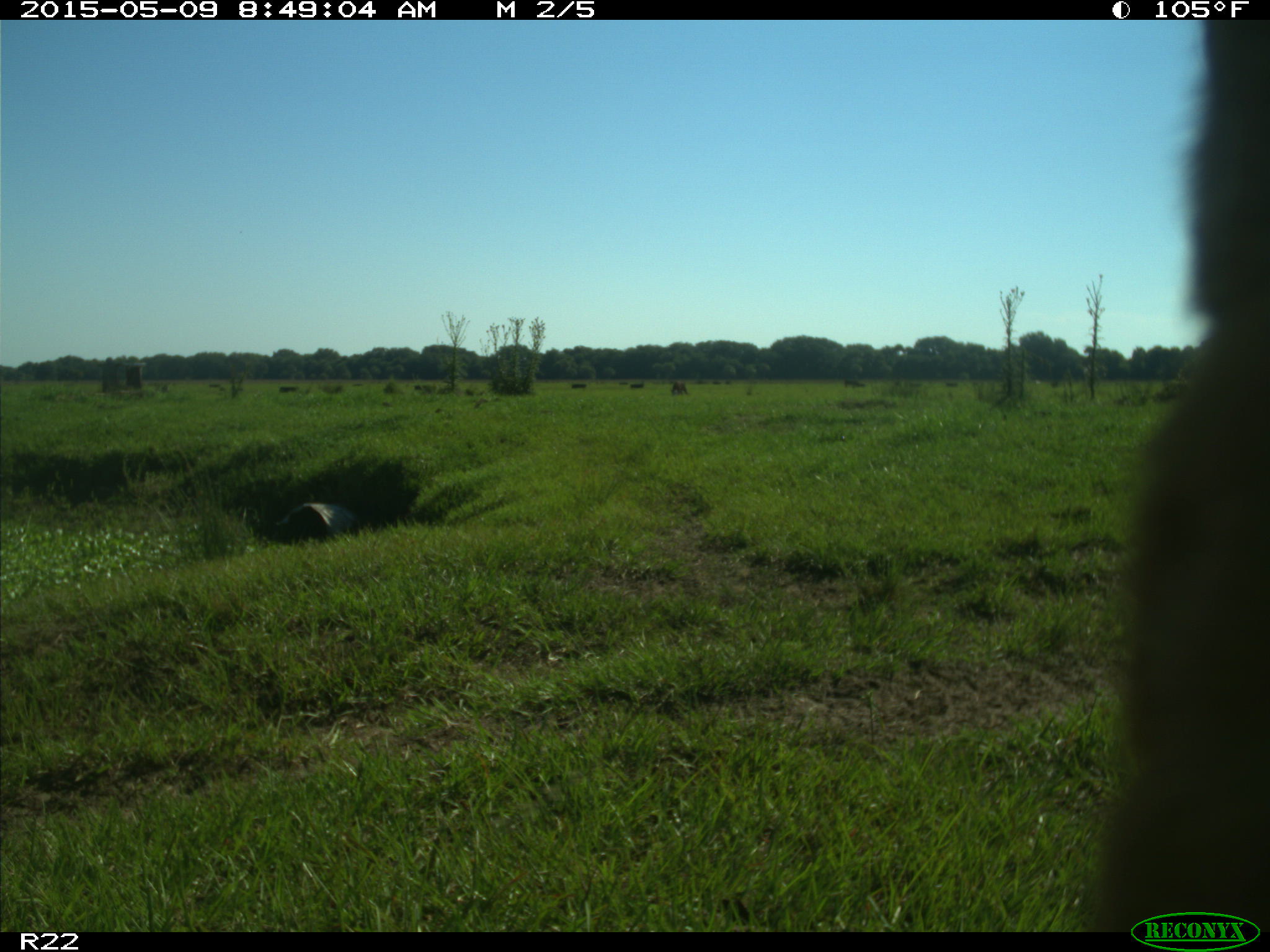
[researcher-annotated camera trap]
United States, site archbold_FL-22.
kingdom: Animalia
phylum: Chordata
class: Mammalia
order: Artiodactyla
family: Bovidae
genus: Bos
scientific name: Bos taurus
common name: domestic cow